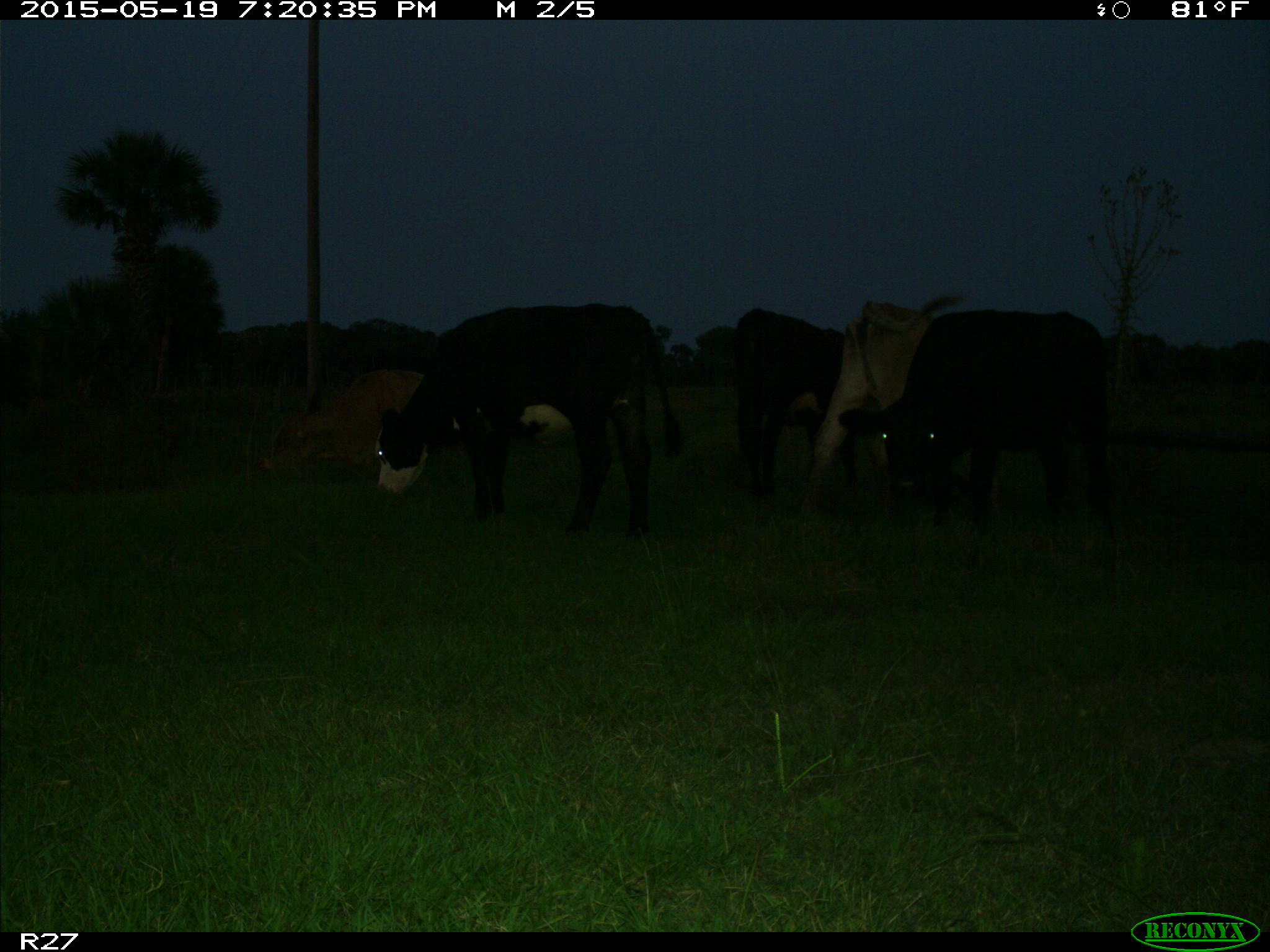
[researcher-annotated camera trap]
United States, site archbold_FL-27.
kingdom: Animalia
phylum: Chordata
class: Mammalia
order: Artiodactyla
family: Bovidae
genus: Bos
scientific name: Bos taurus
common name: domestic cow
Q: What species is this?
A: Bos taurus (domestic cow).